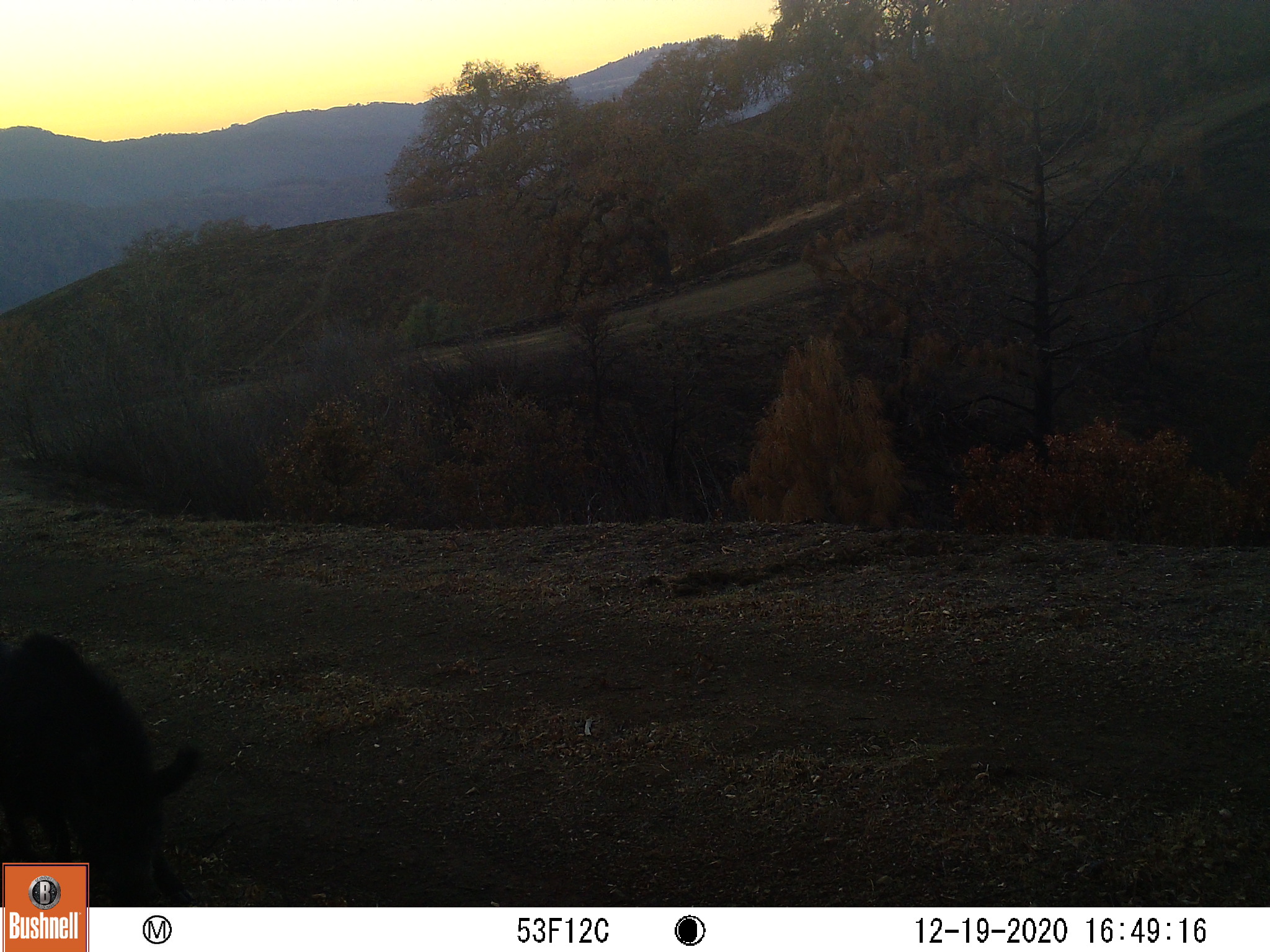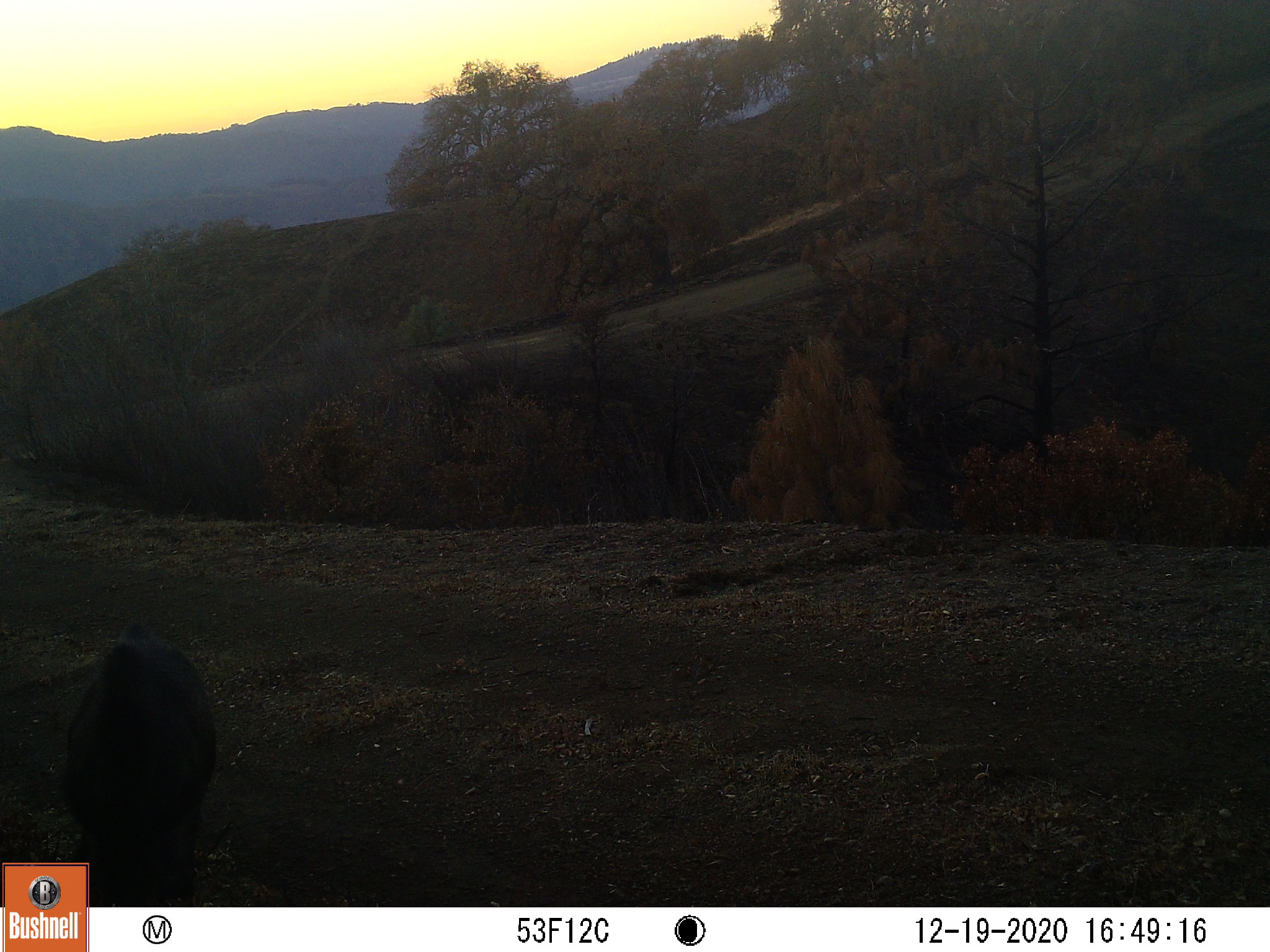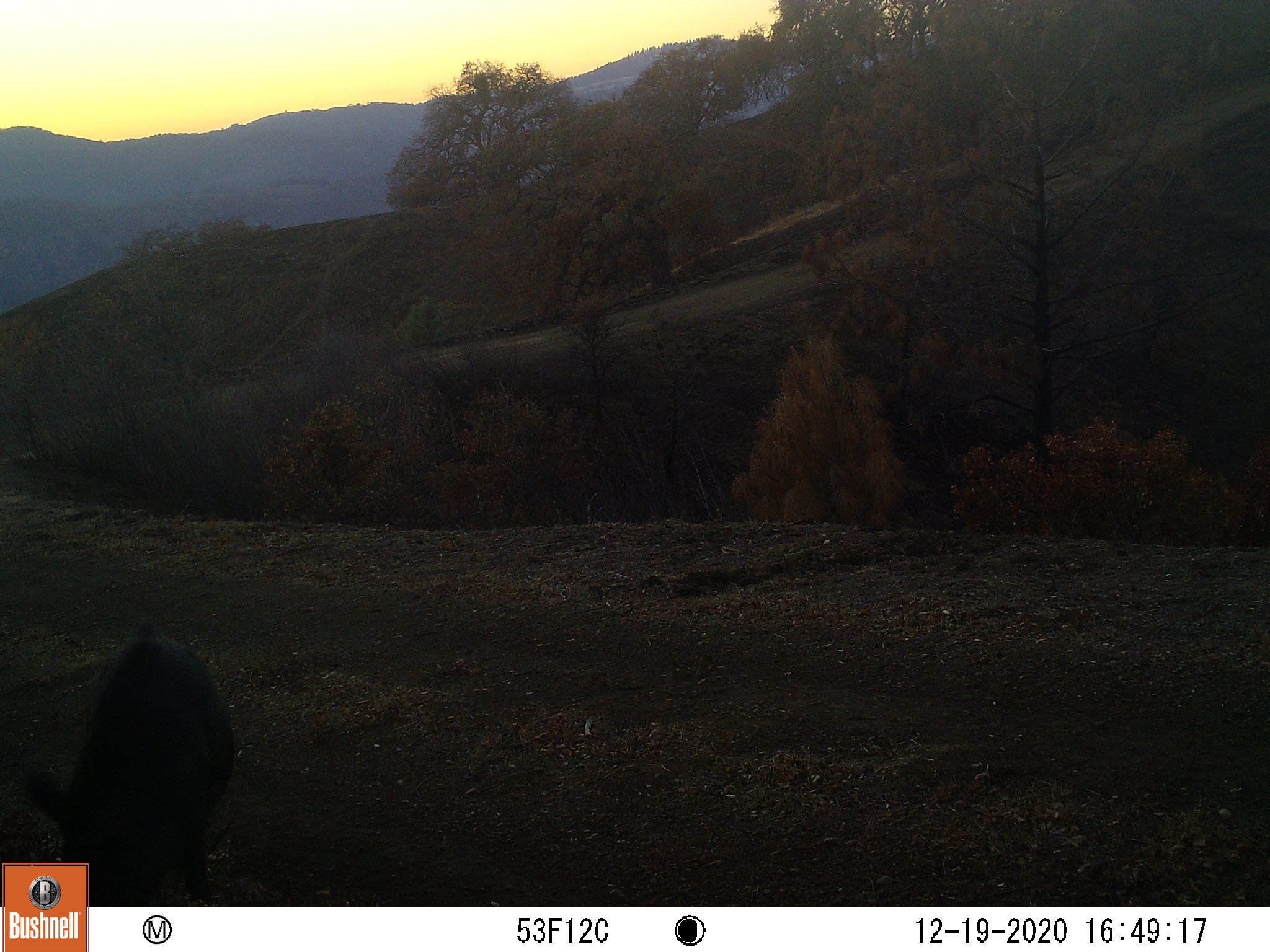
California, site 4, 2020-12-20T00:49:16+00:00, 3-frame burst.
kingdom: Animalia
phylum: Chordata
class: Mammalia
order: Artiodactyla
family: Suidae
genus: Sus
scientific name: Sus scrofa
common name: wild boar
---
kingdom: Animalia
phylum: Chordata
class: Mammalia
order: Carnivora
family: Felidae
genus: Puma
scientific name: Puma concolor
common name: puma